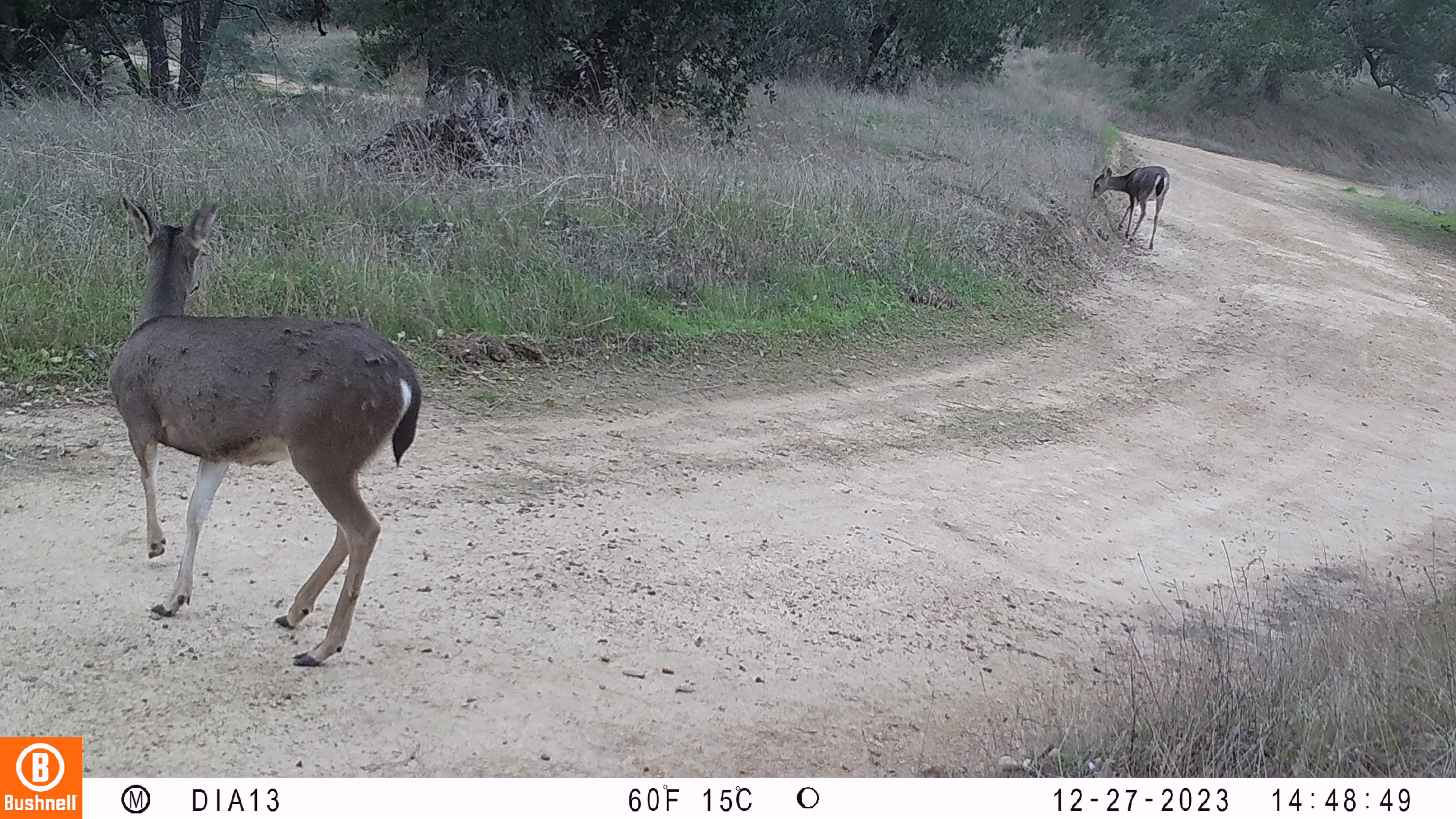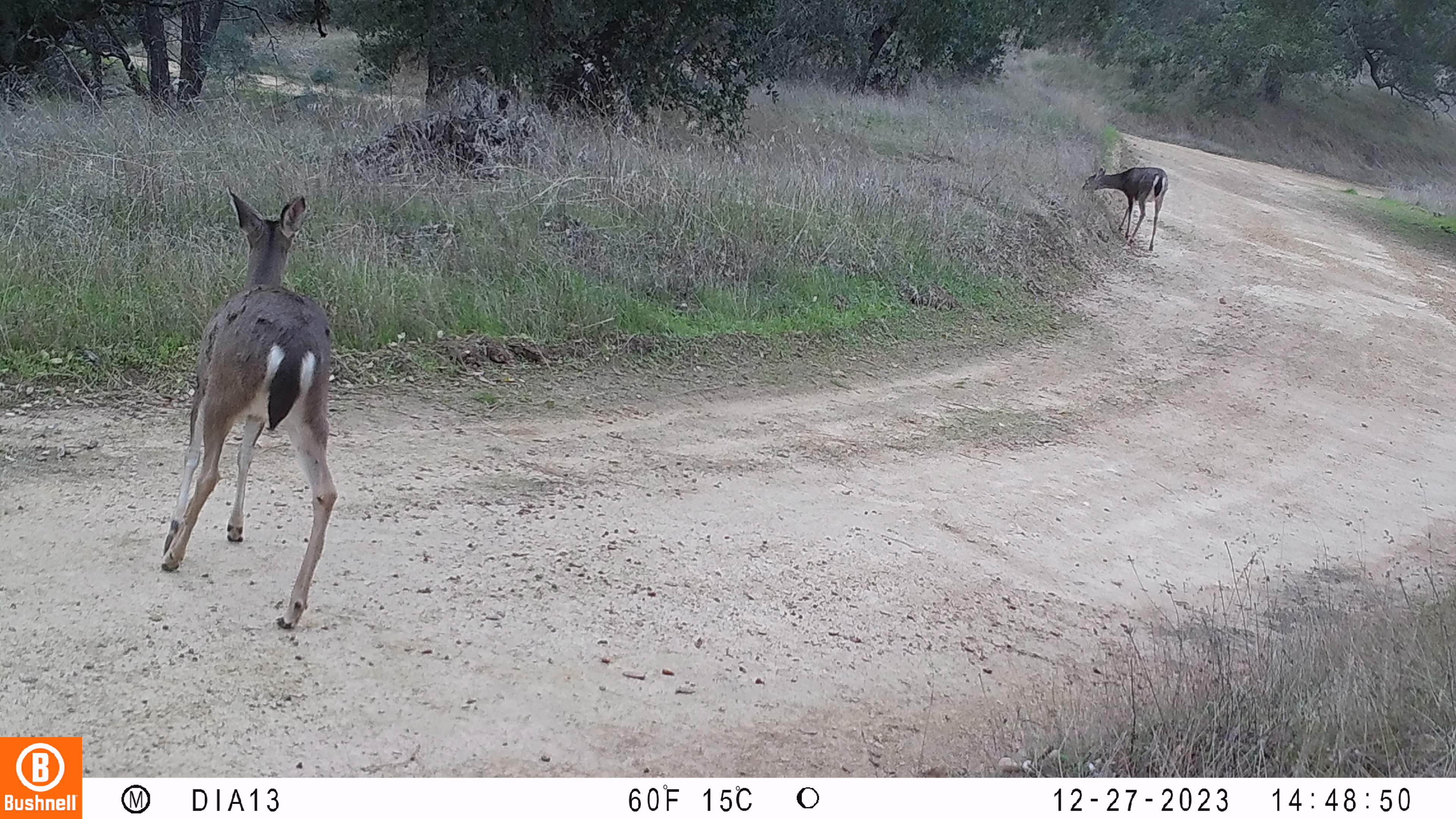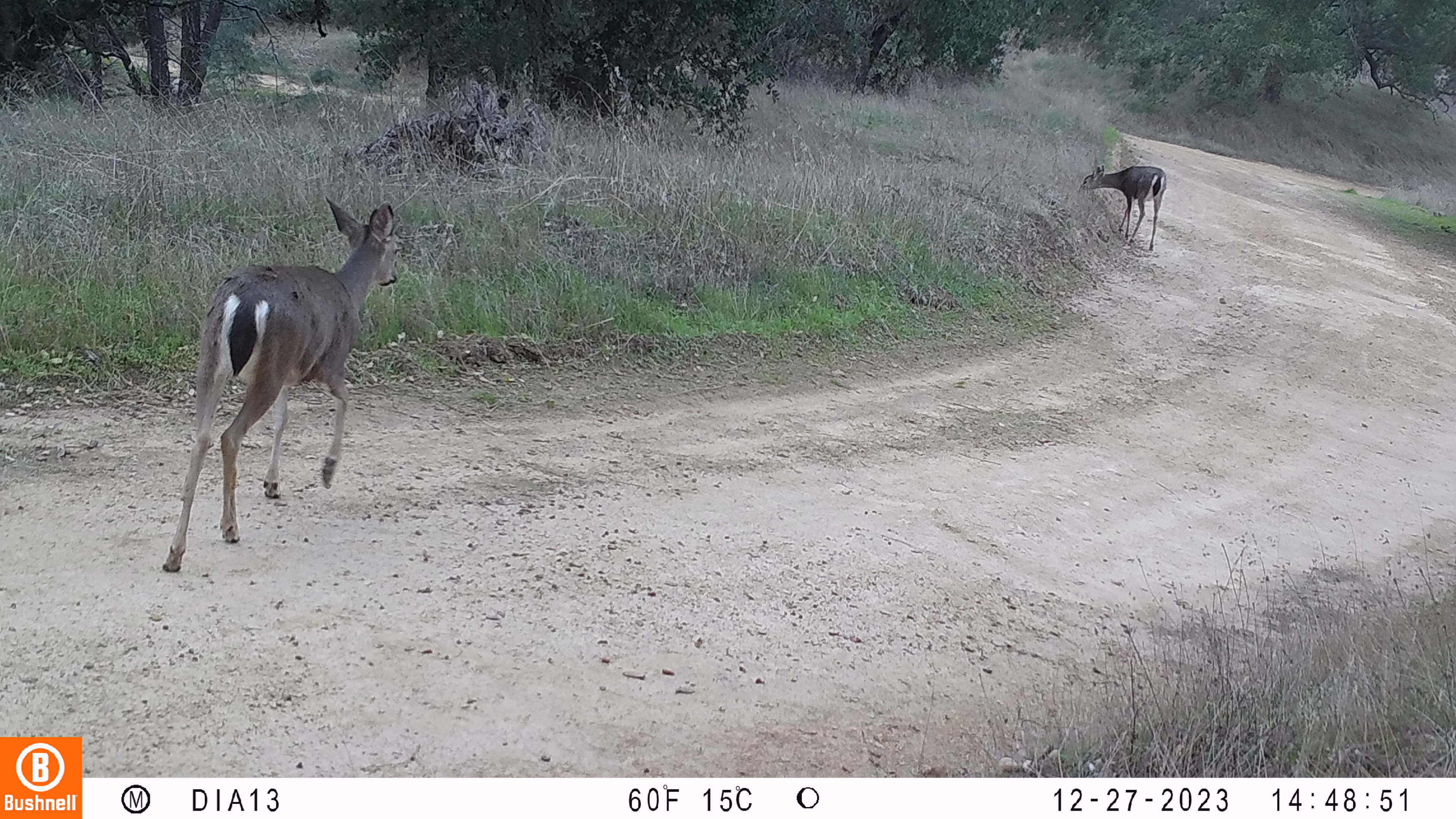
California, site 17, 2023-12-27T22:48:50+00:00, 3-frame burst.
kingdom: Animalia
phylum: Chordata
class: Mammalia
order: Artiodactyla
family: Cervidae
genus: Odocoileus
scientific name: Odocoileus hemionus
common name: mule deer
Mule deer (Odocoileus hemionus).